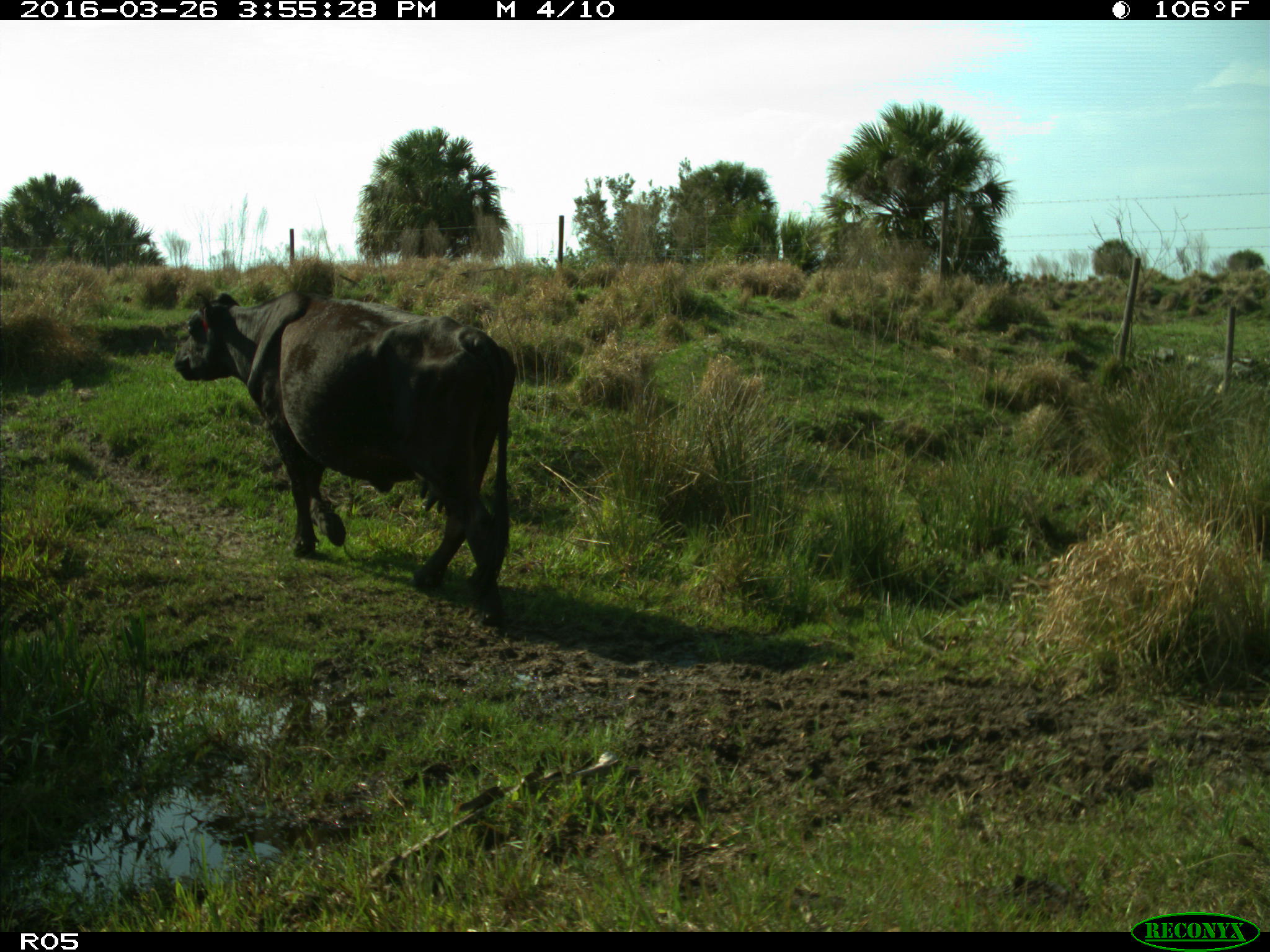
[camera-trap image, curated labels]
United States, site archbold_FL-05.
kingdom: Animalia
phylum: Chordata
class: Mammalia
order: Artiodactyla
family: Bovidae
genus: Bos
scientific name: Bos taurus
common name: domestic cow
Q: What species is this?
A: Bos taurus (domestic cow).